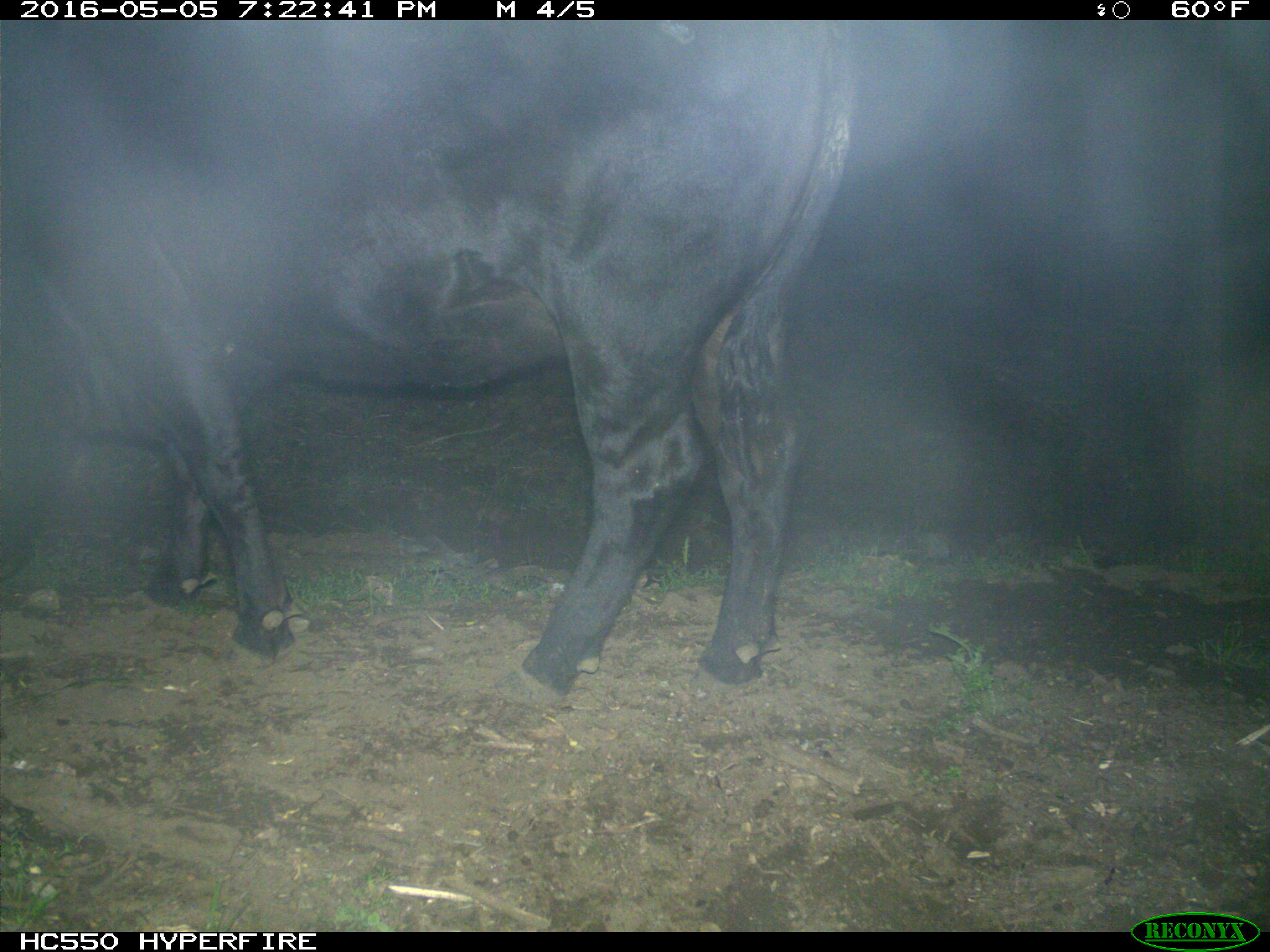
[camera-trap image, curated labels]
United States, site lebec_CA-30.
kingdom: Animalia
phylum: Chordata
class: Mammalia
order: Artiodactyla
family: Bovidae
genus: Bos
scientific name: Bos taurus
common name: domestic cow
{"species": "Bos taurus (domestic cow)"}